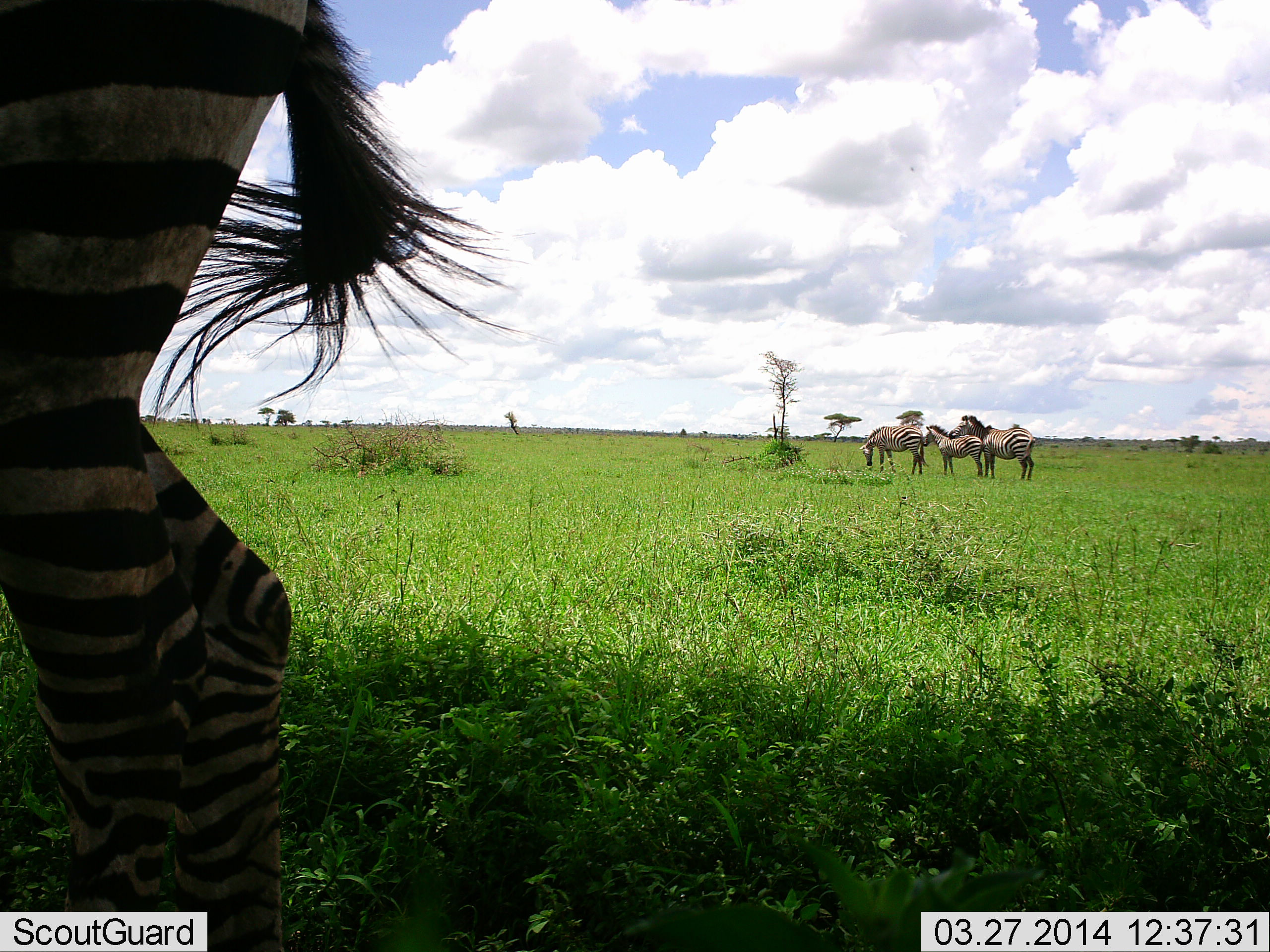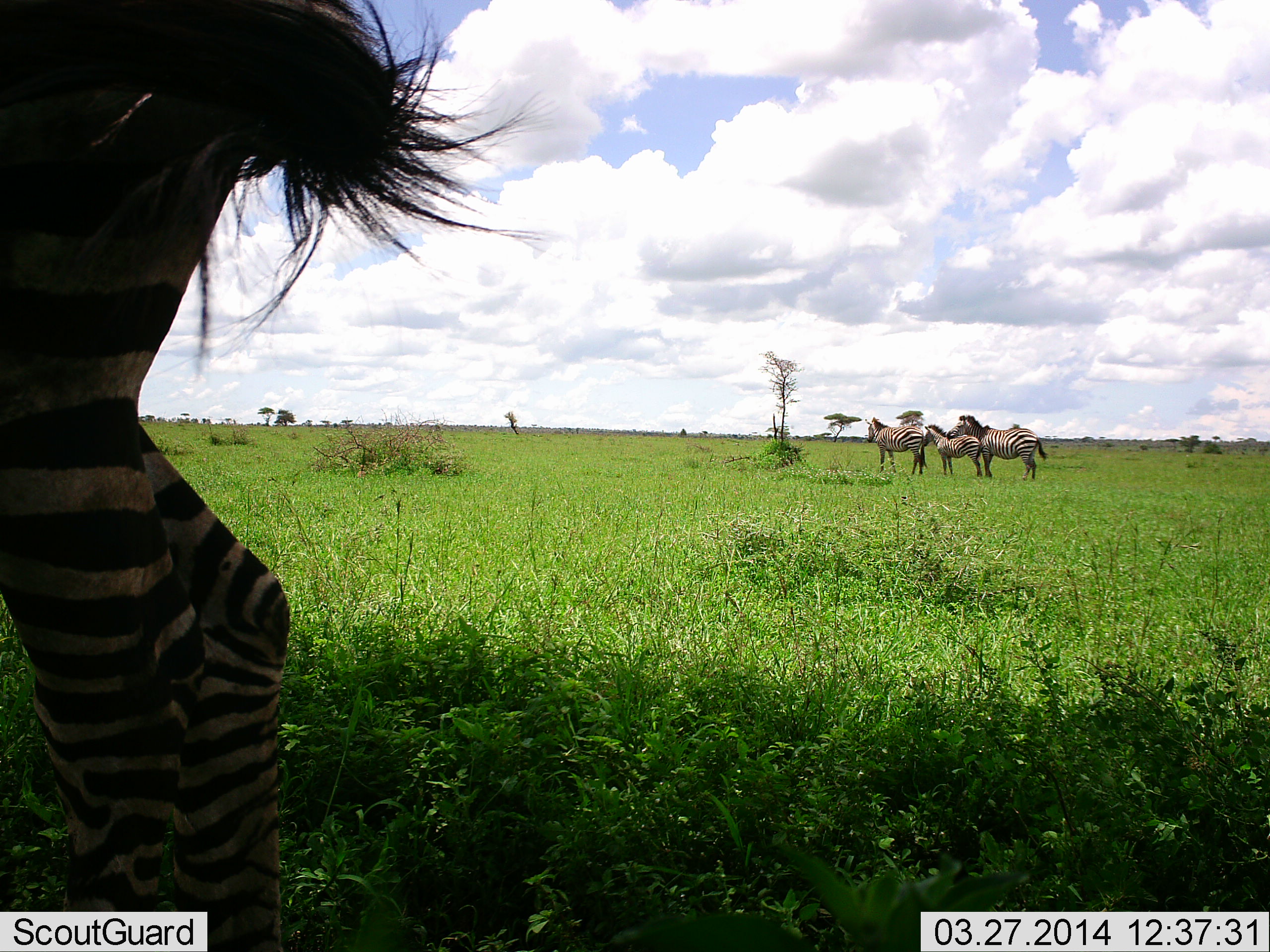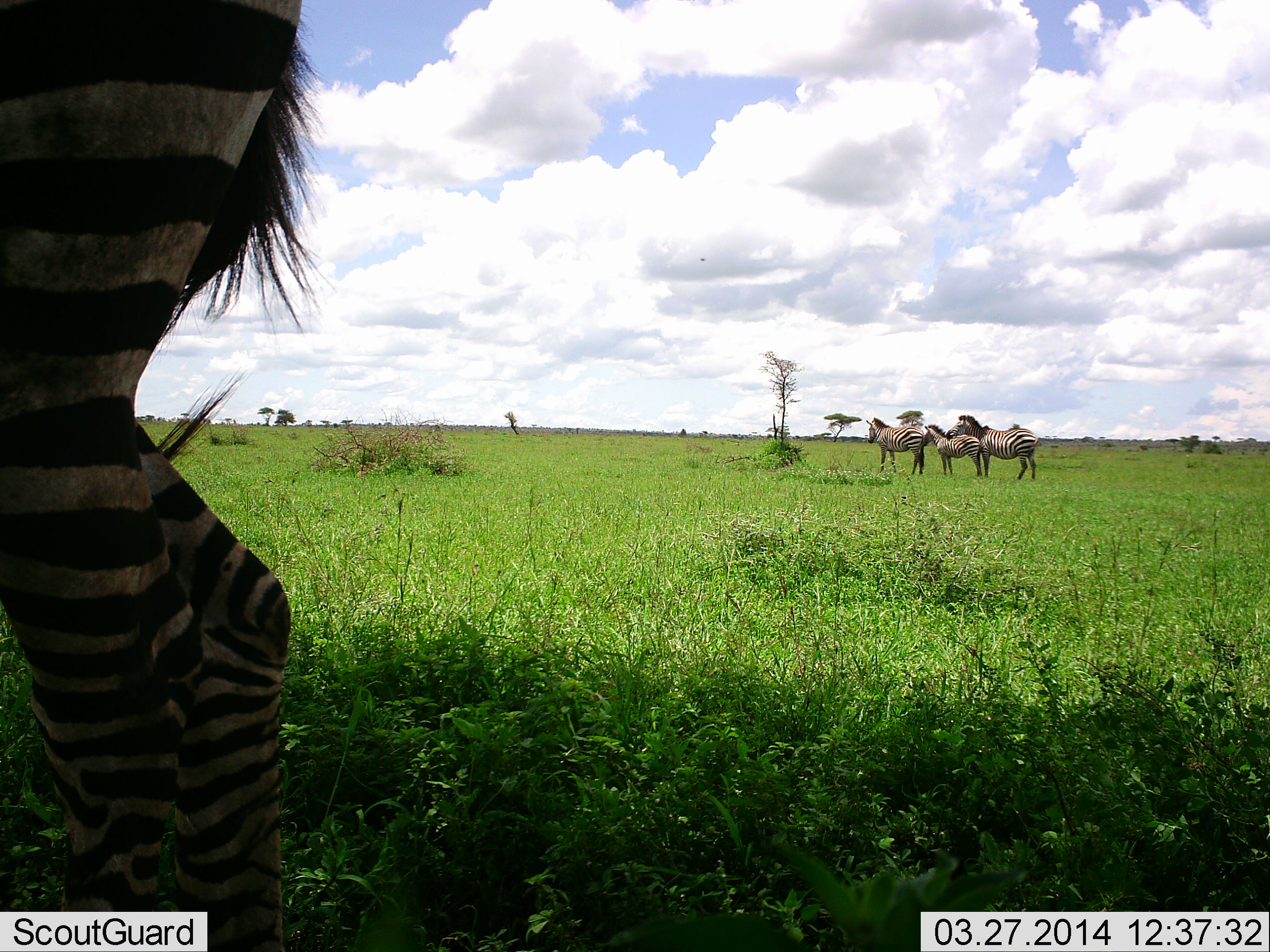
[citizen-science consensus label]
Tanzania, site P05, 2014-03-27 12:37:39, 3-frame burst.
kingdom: Animalia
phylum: Chordata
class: Mammalia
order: Perissodactyla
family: Equidae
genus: Equus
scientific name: Equus quagga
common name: plains zebra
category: zebra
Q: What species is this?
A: Zebra (plains zebra) (Equus quagga).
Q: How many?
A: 4.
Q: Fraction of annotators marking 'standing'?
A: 100%.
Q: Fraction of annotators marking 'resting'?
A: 0%.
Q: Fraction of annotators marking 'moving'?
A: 0%.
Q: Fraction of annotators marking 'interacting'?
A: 10%.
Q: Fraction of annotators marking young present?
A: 40%.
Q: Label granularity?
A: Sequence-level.